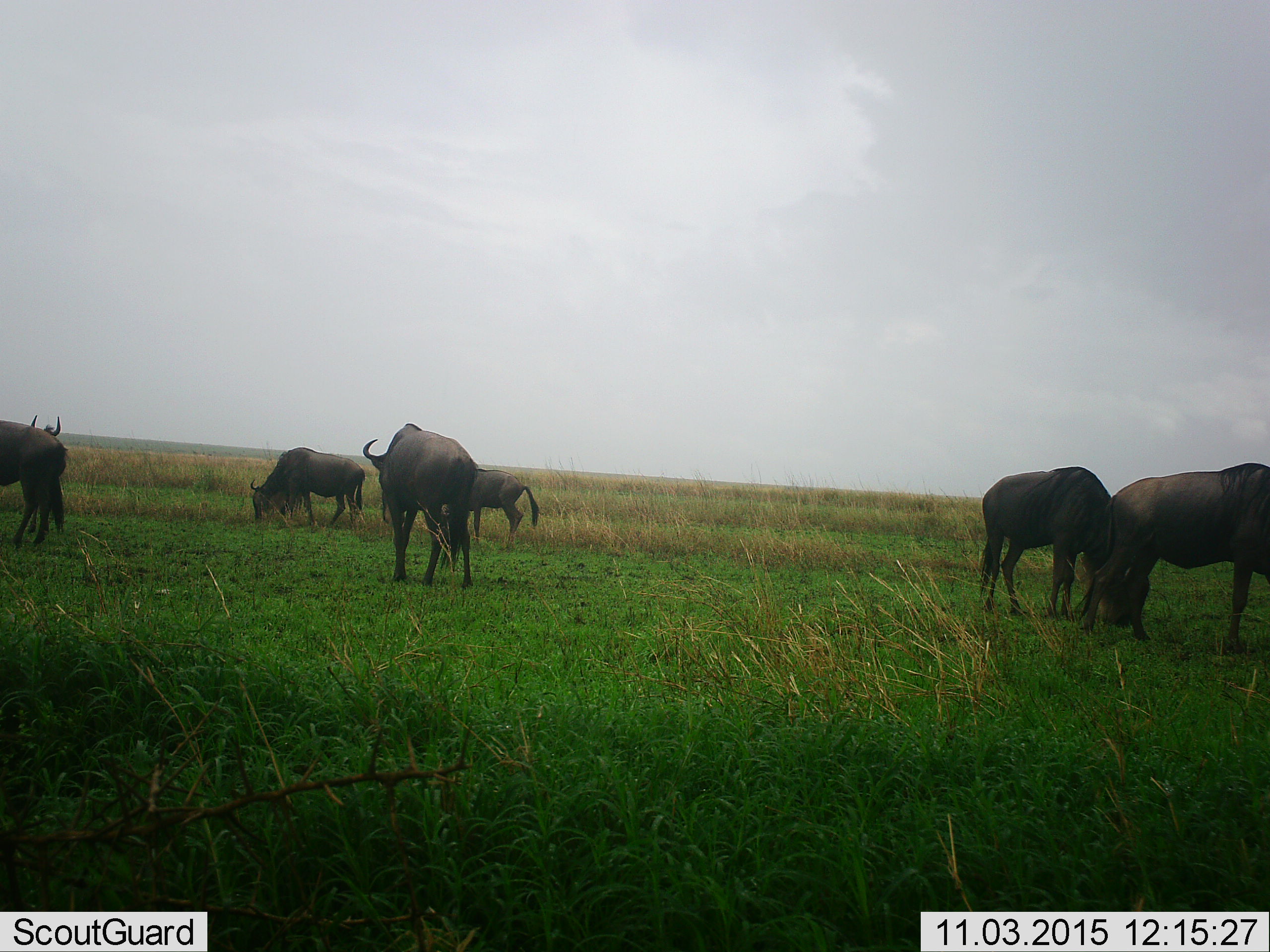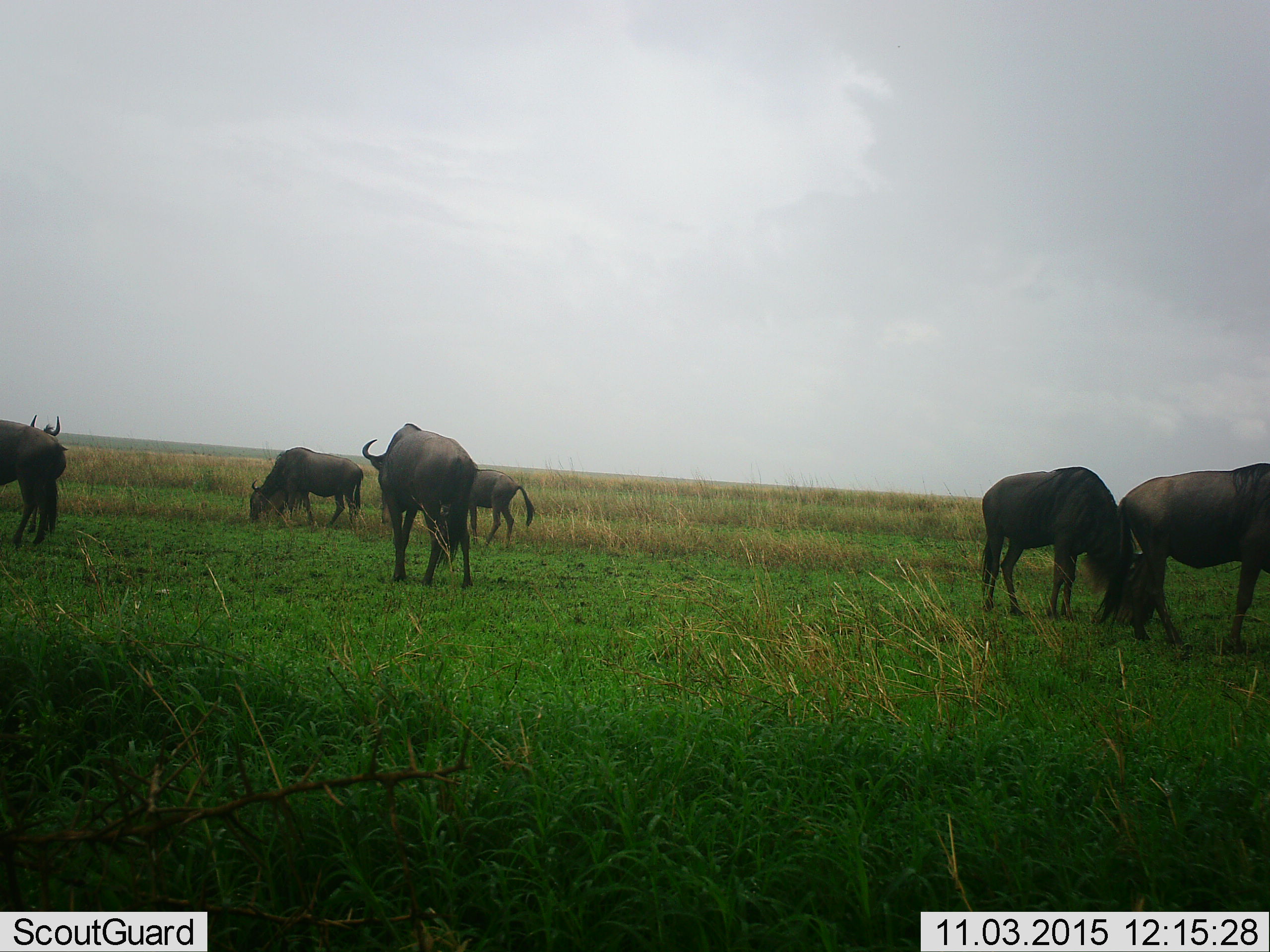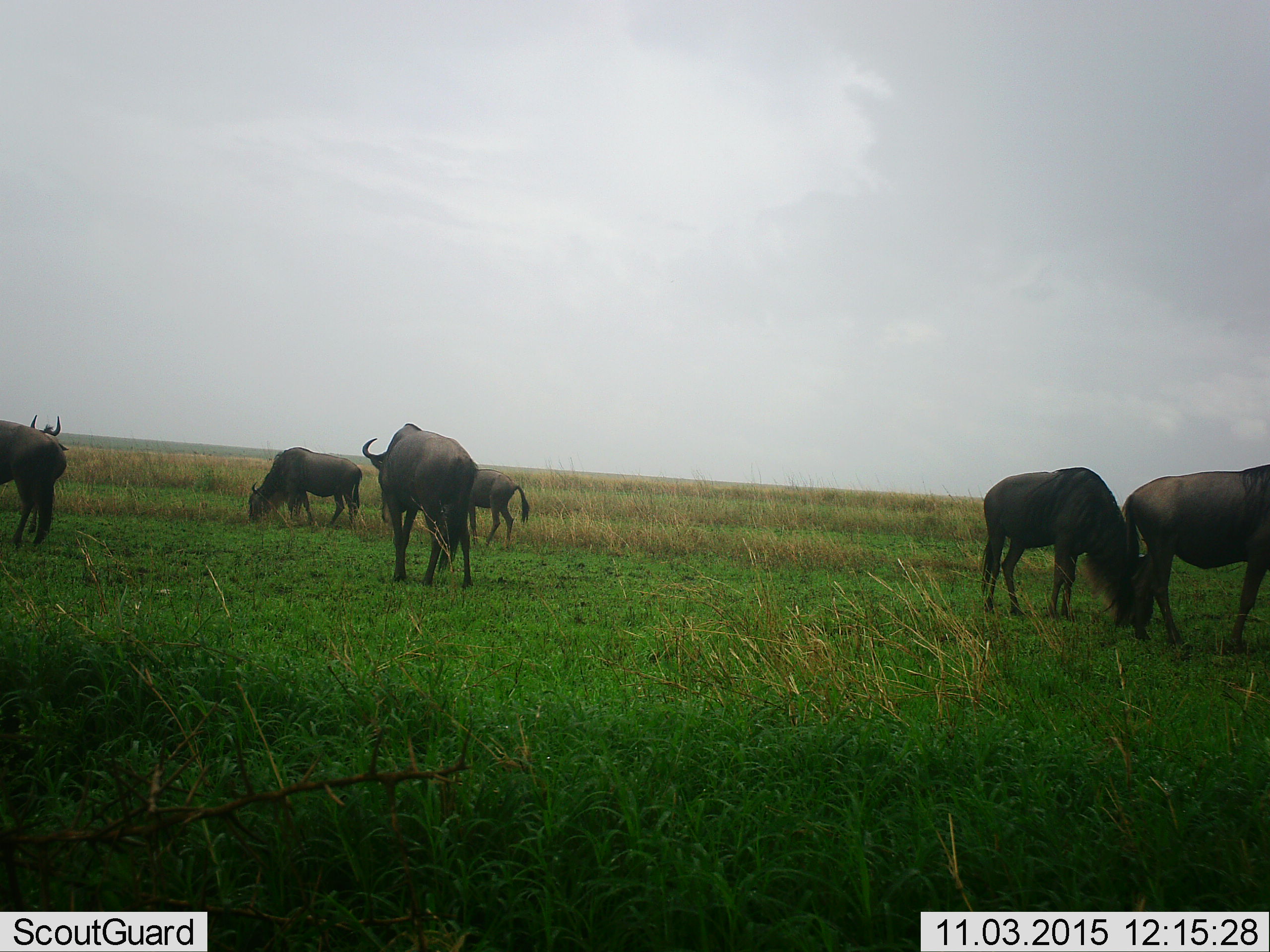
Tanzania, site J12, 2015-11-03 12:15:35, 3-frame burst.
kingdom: Animalia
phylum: Chordata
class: Mammalia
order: Artiodactyla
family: Bovidae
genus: Connochaetes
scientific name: Connochaetes taurinus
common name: blue wildebeest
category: wildebeest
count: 7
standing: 25%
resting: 0%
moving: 38%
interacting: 0%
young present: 0%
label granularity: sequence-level